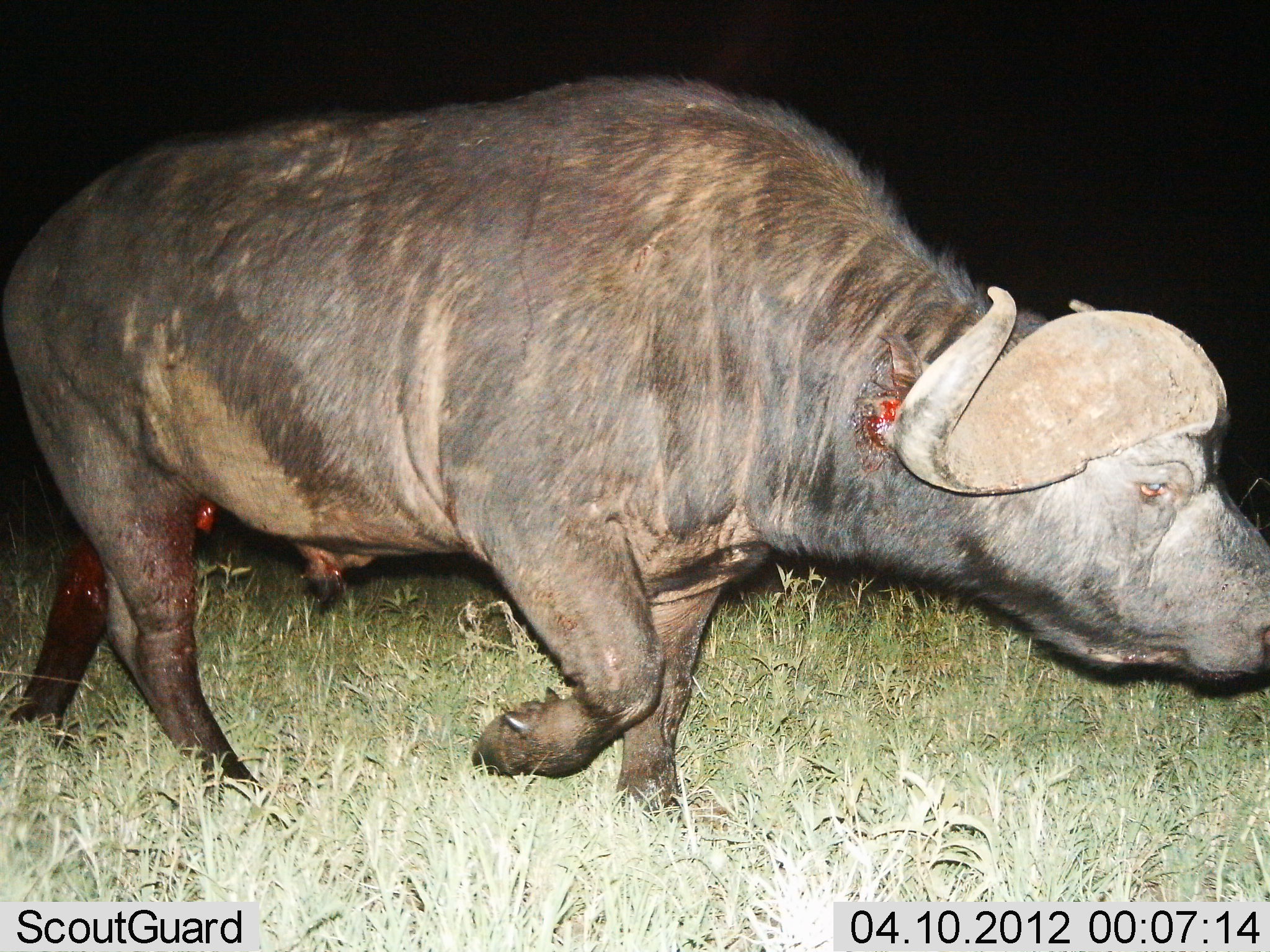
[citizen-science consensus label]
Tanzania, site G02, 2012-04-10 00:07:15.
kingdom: Animalia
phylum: Chordata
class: Mammalia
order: Artiodactyla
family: Bovidae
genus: Syncerus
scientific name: Syncerus caffer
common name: cape buffalo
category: buffalo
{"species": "buffalo (cape buffalo) (Syncerus caffer)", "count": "1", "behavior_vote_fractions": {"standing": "0%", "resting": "0%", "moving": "100%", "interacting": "0%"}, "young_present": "0%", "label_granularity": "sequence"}